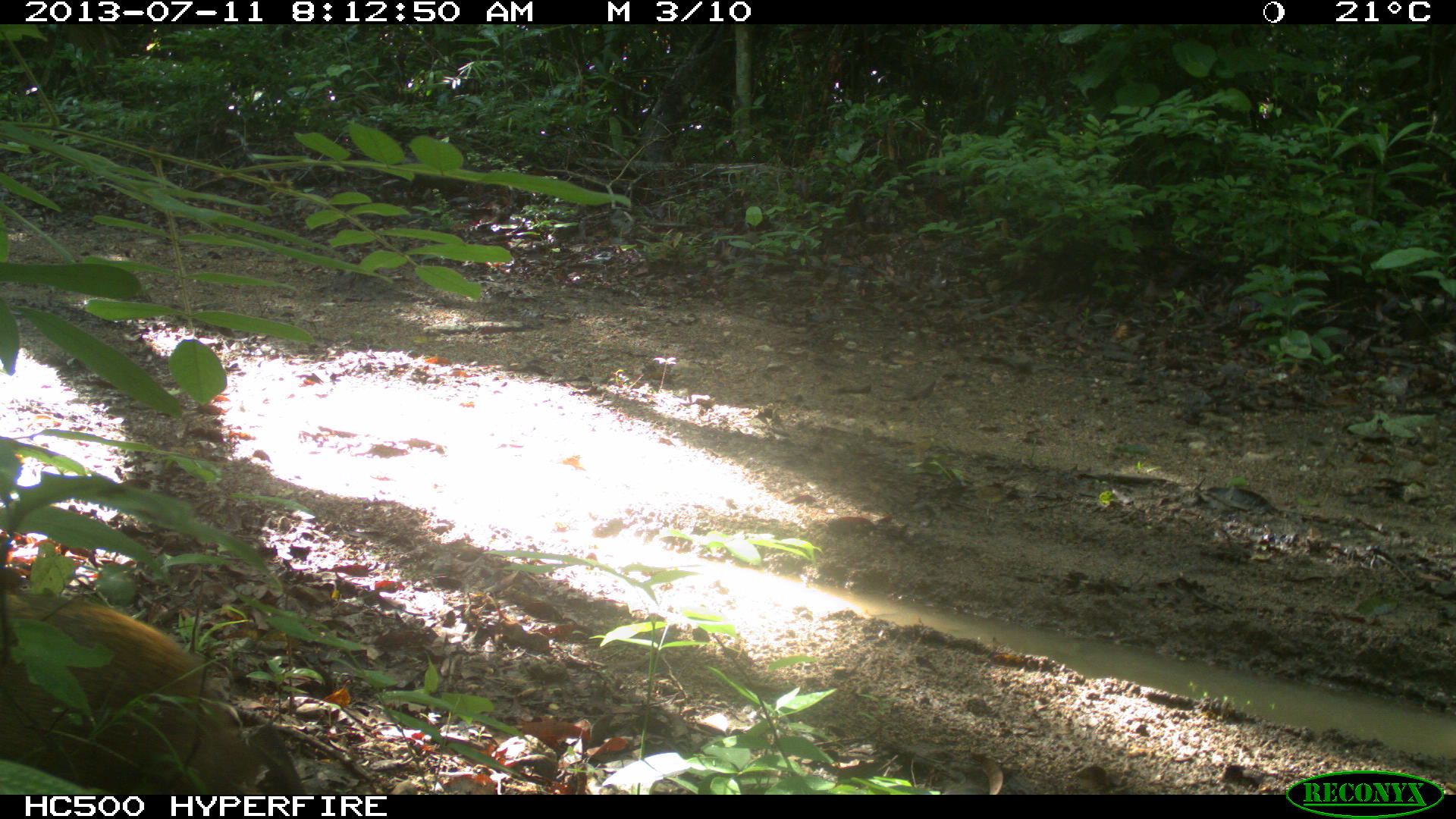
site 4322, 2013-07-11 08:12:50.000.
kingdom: Animalia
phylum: Chordata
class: Mammalia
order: Rodentia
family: Dasyproctidae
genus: Dasyprocta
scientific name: Dasyprocta punctata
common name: central american agouti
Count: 1.